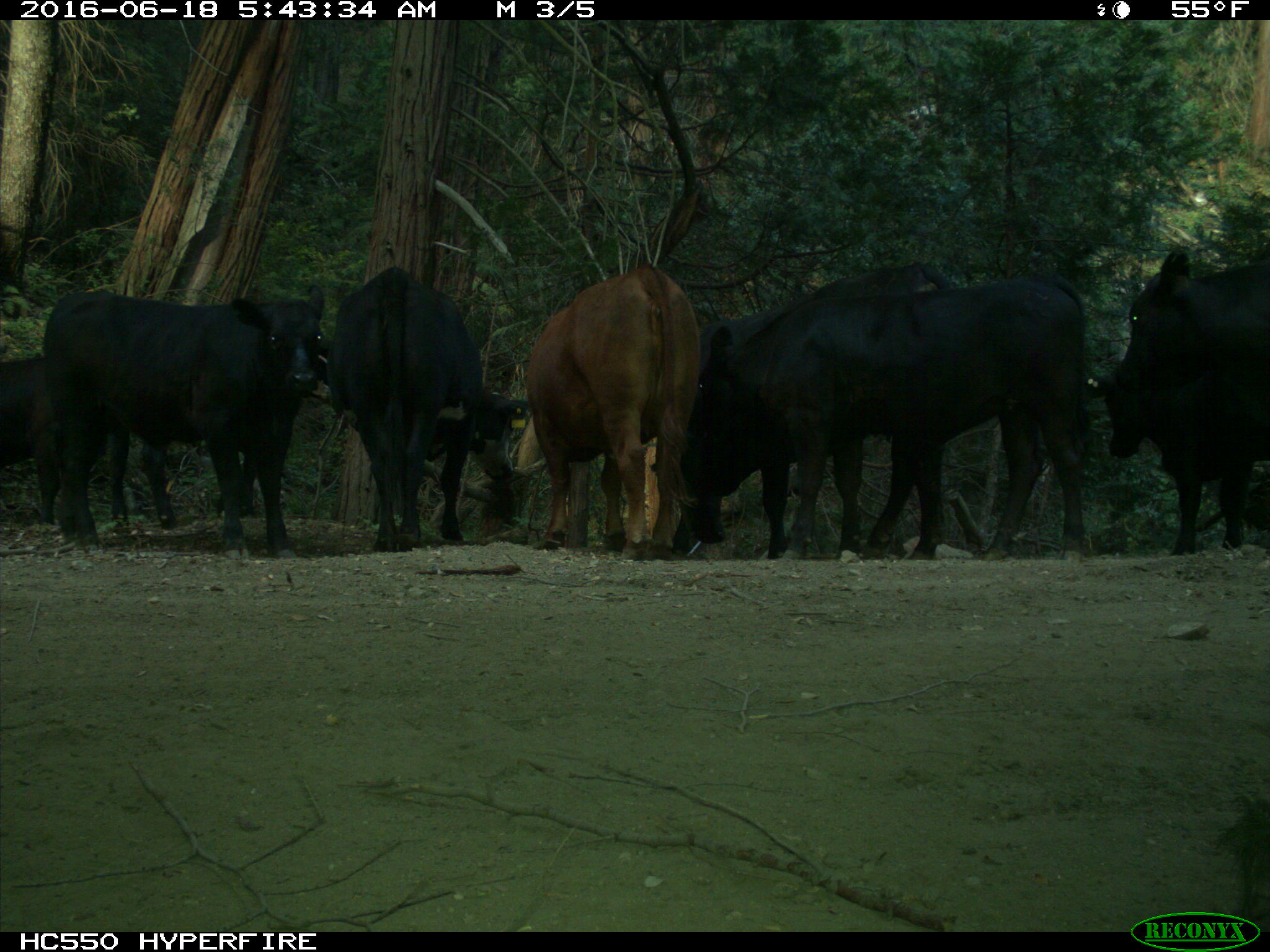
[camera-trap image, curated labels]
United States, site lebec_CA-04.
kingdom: Animalia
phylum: Chordata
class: Mammalia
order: Artiodactyla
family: Bovidae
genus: Bos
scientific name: Bos taurus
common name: domestic cow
Bos taurus (domestic cow).